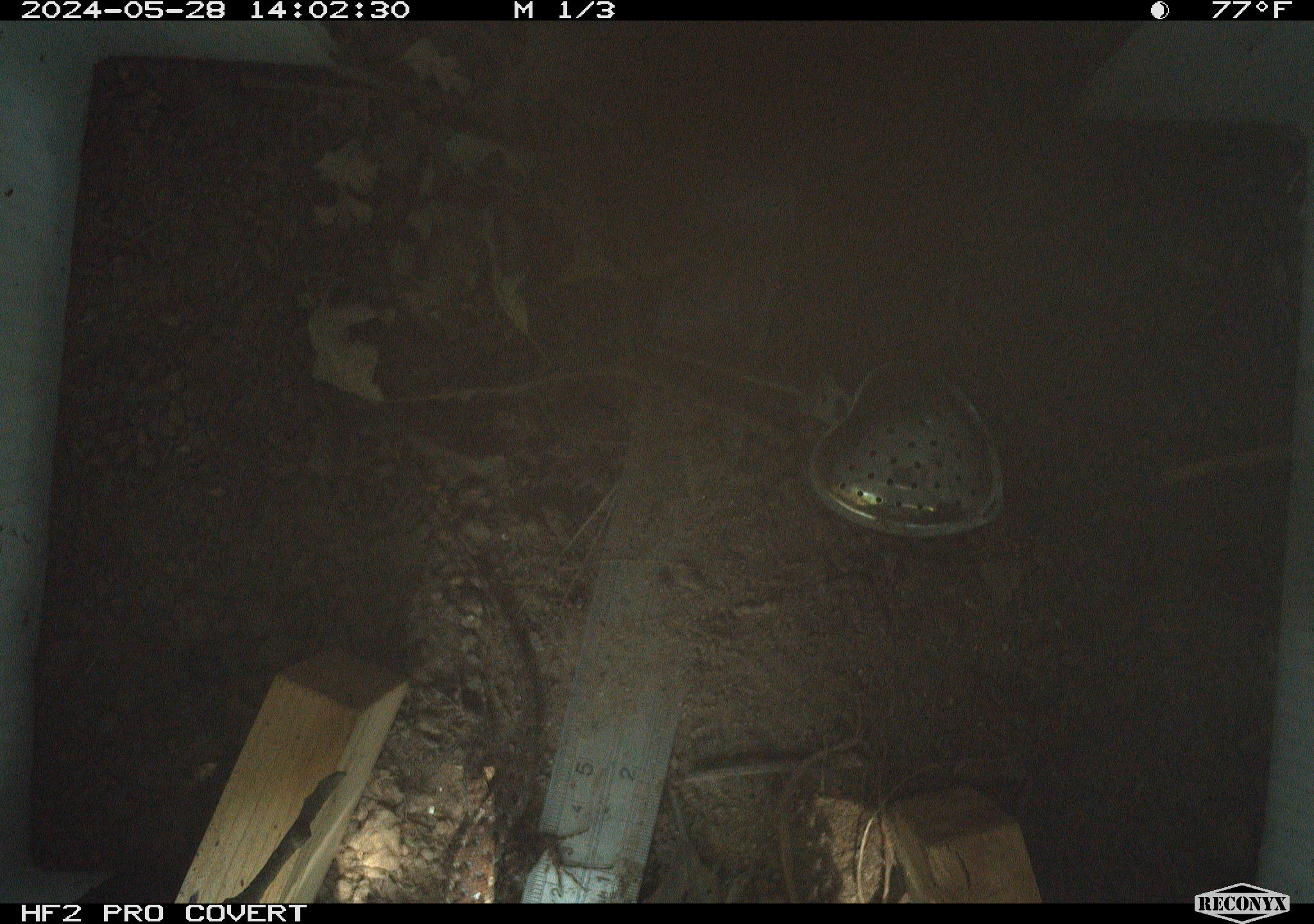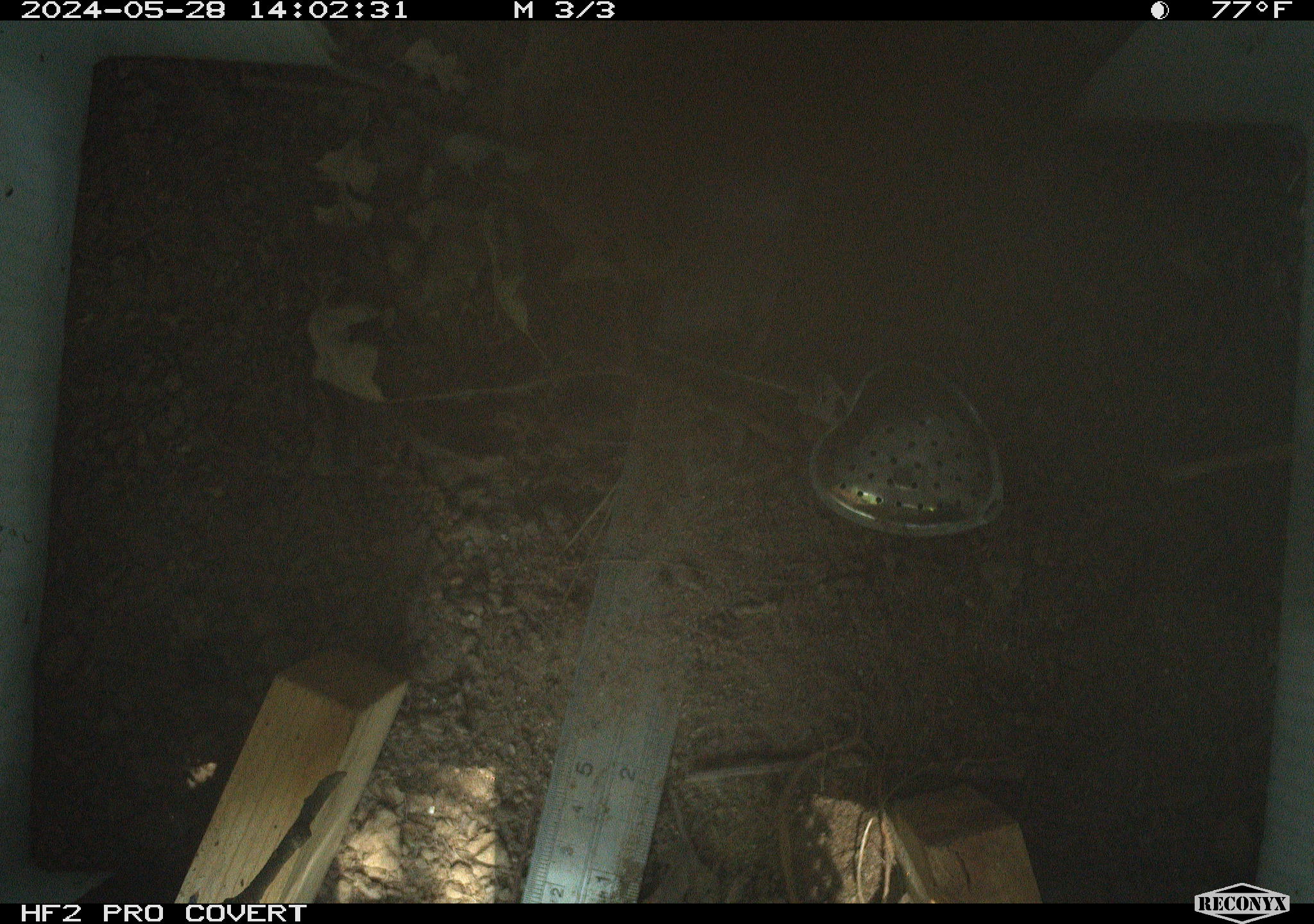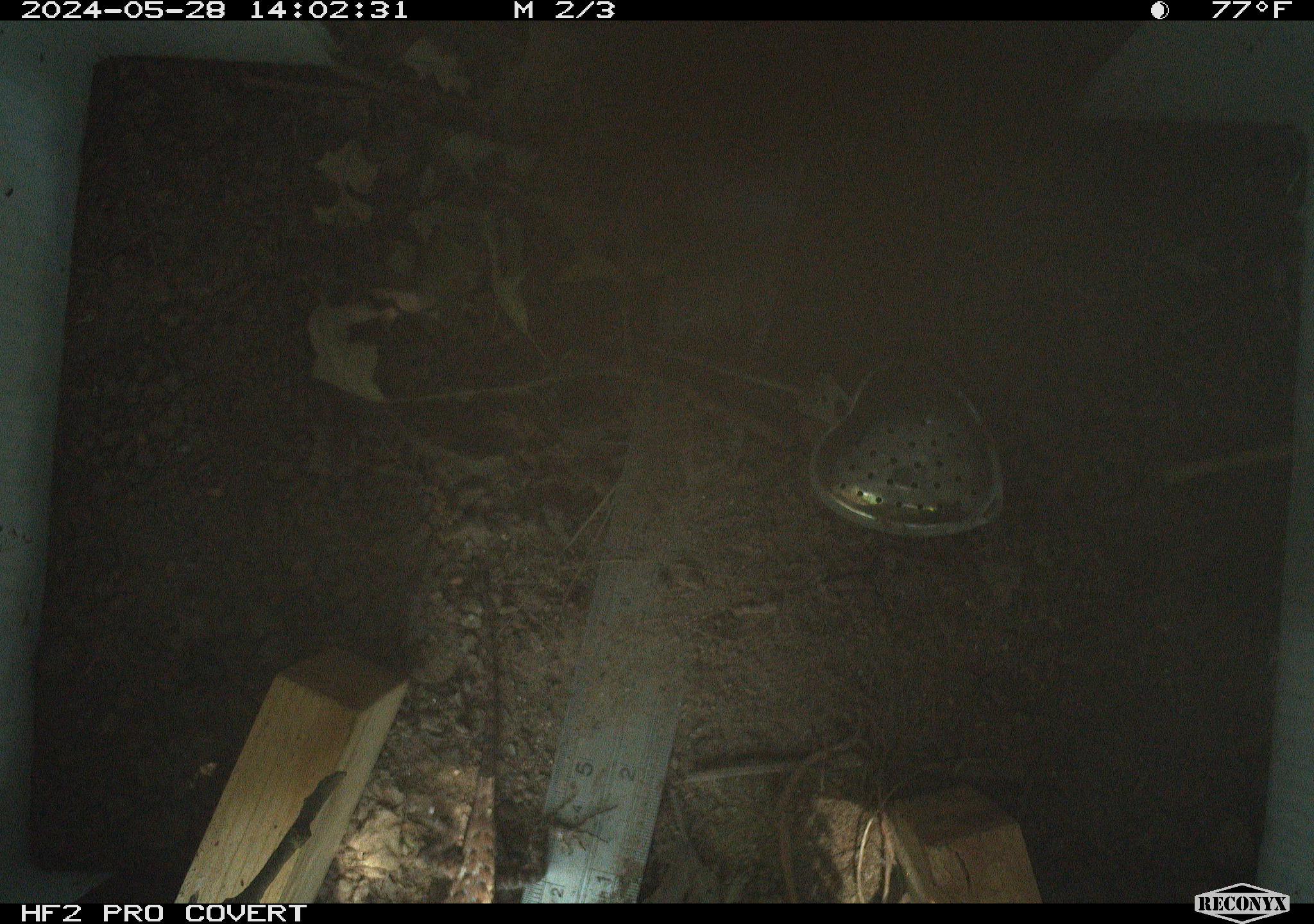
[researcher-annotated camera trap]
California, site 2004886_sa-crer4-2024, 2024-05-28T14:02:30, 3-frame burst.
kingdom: Animalia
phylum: Chordata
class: Reptilia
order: Squamata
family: Phrynosomatidae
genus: Sceloporus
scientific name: Sceloporus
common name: spiny lizards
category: sceloporus species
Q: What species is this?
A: Sceloporus species (spiny lizards) (Sceloporus).